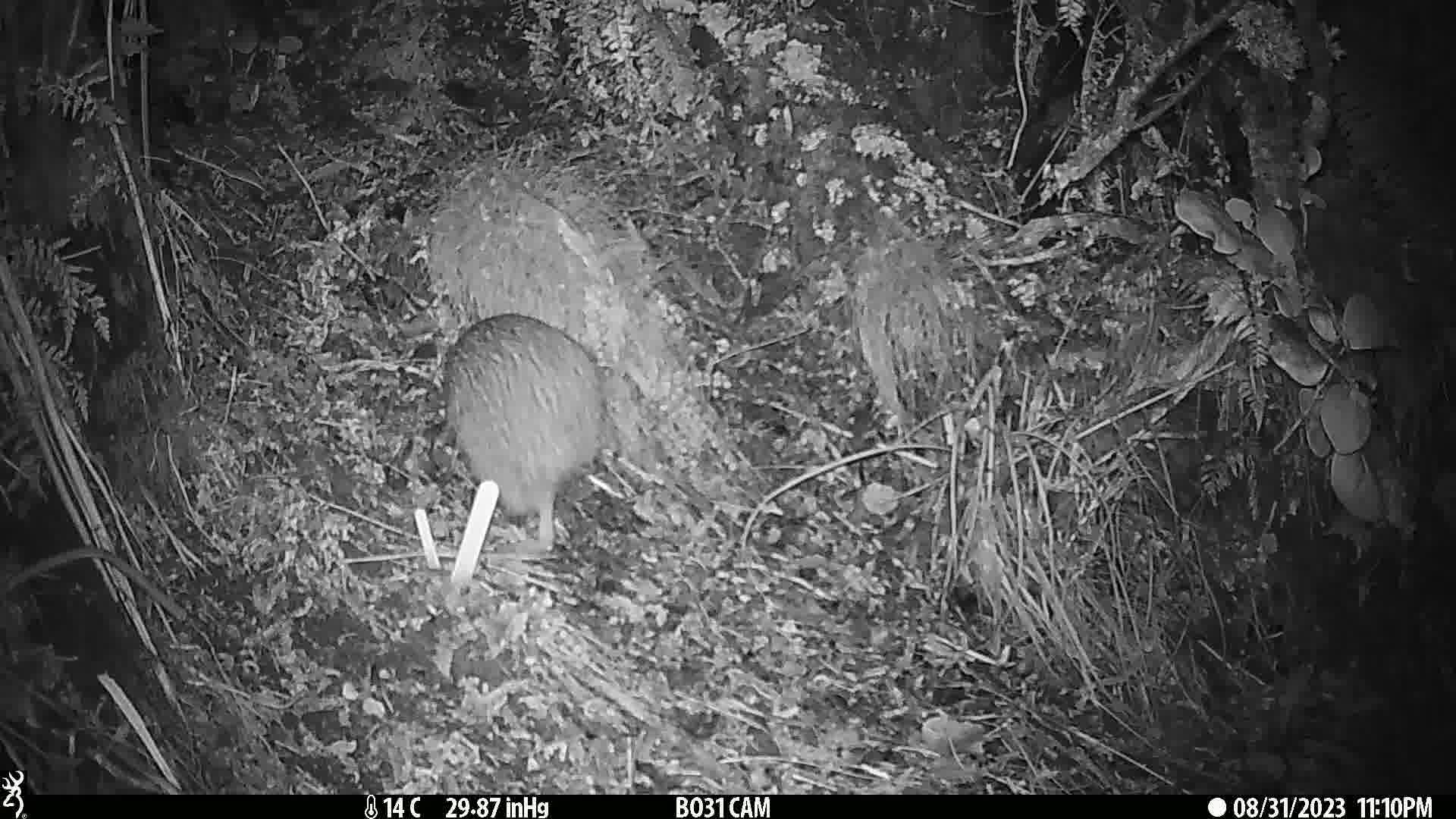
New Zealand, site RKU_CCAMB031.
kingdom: Animalia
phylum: Chordata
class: Aves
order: Apterygiformes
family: Apterygidae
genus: Apteryx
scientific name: Apteryx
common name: kiwi